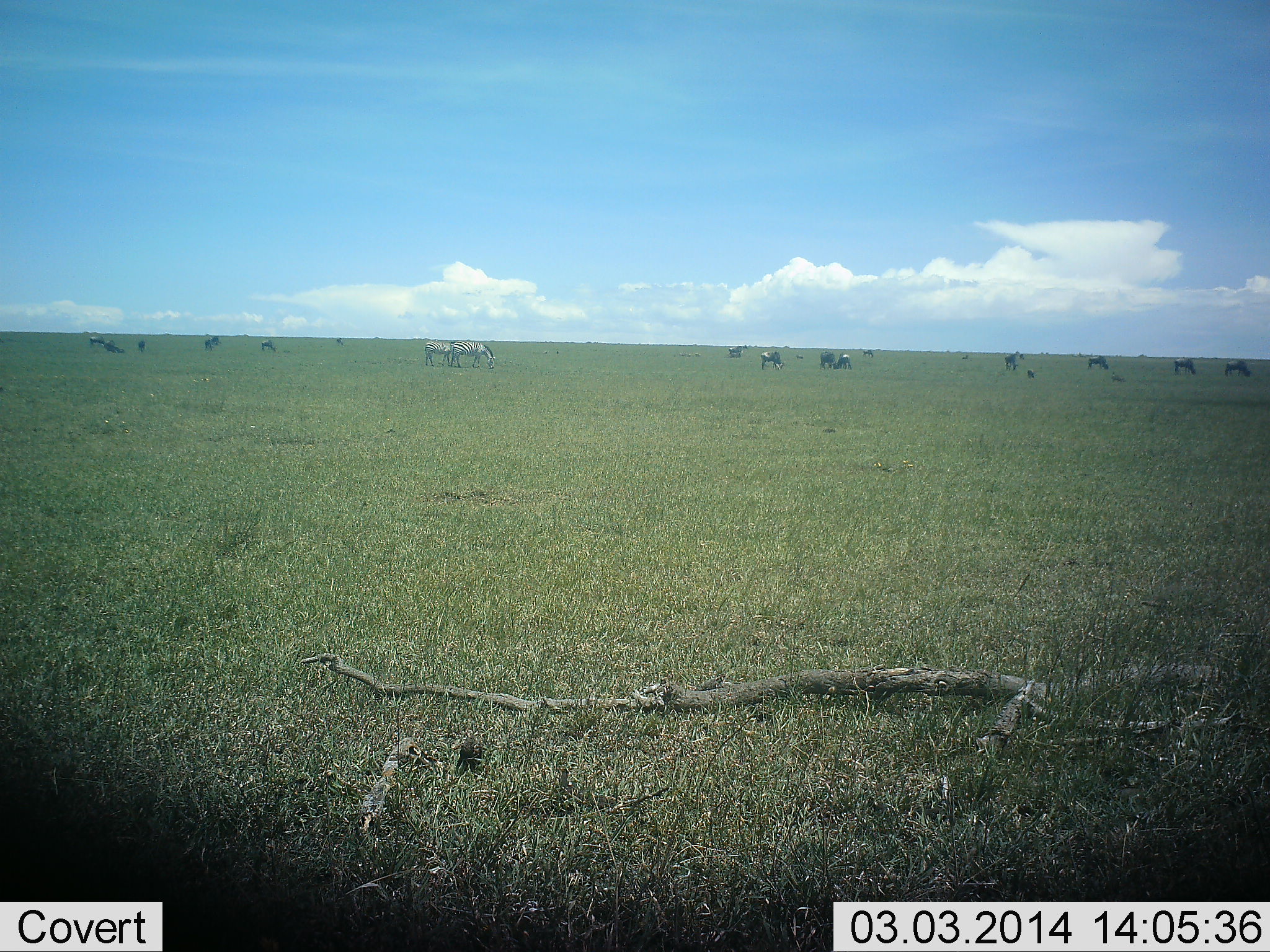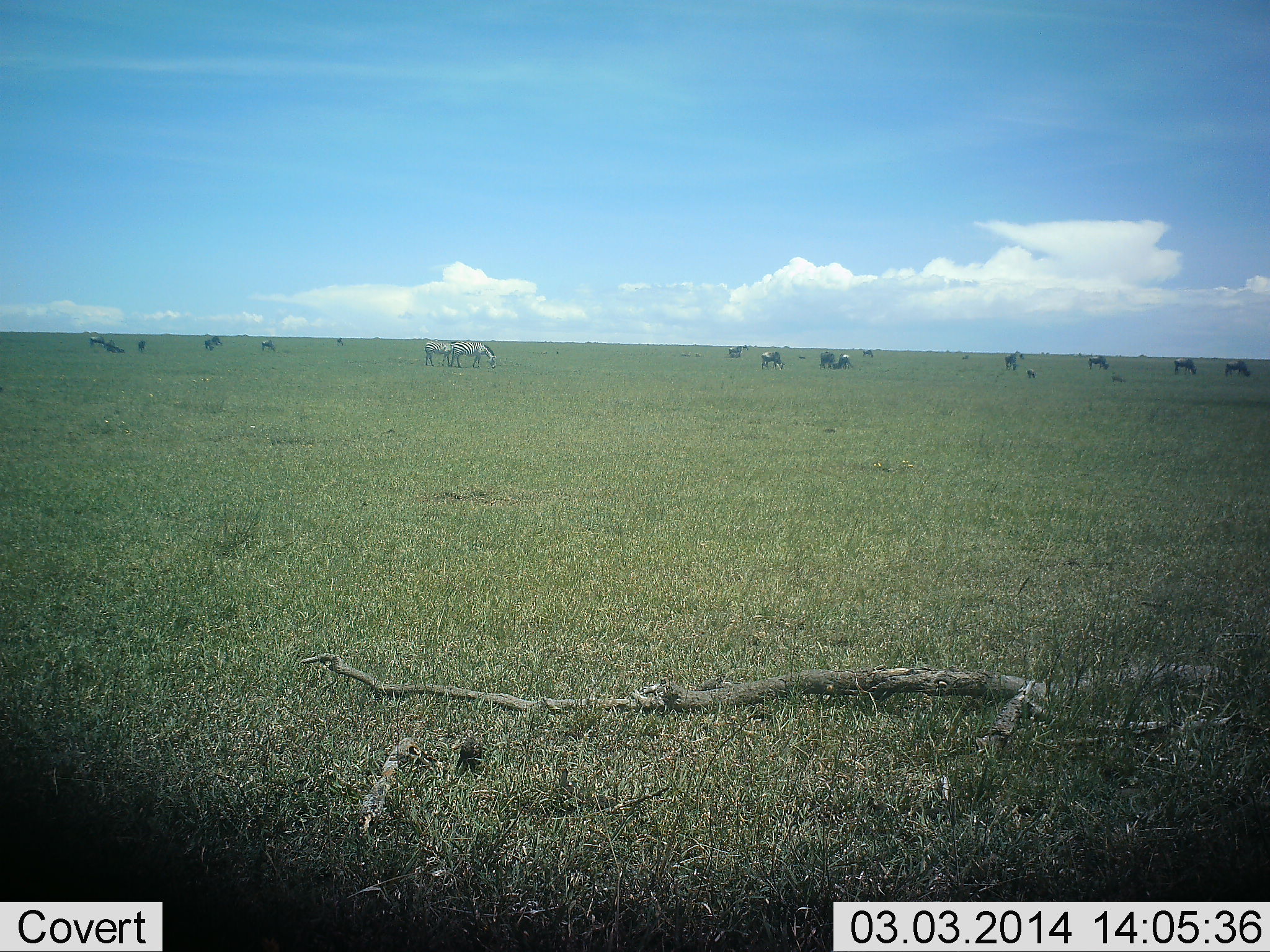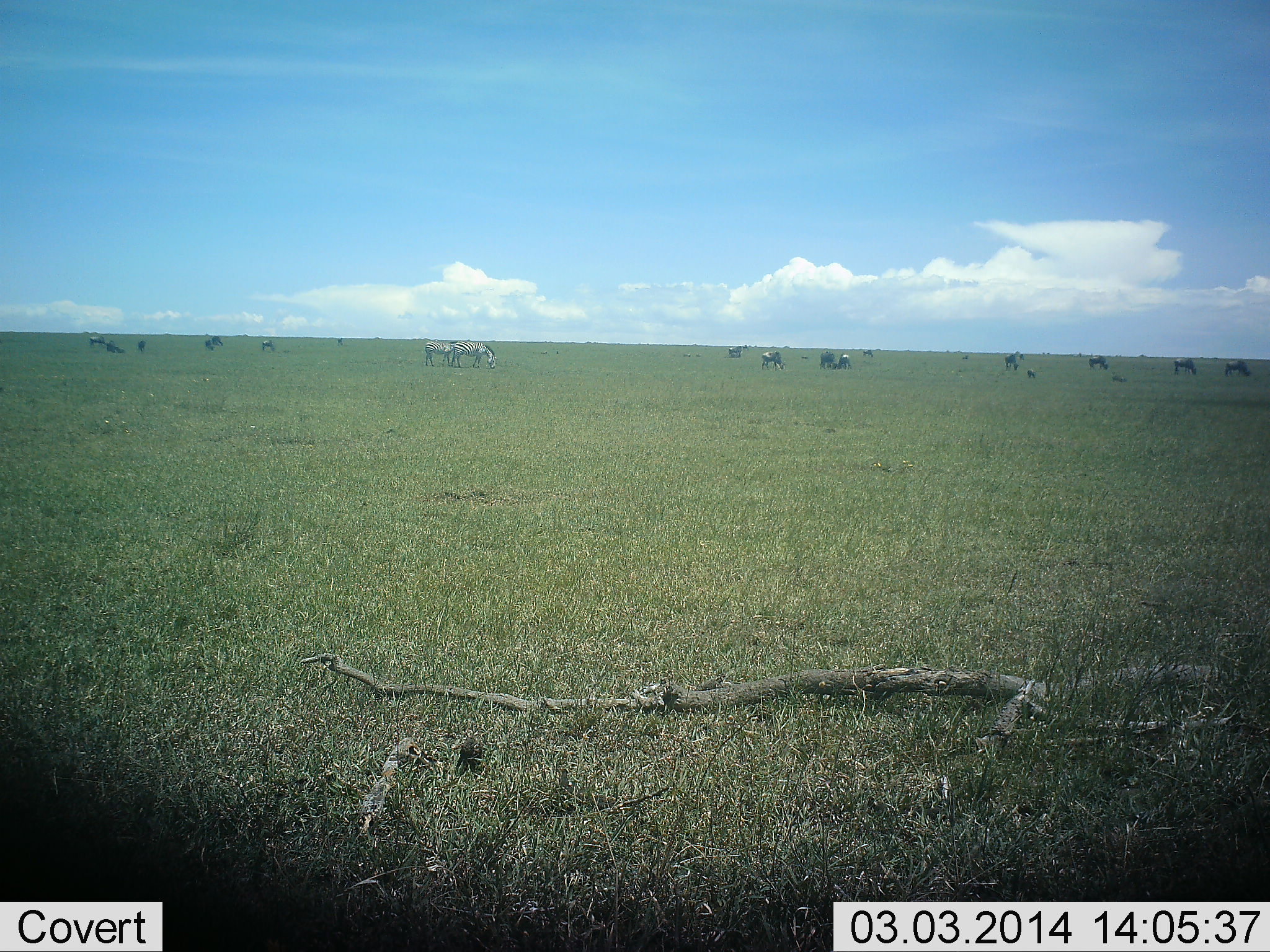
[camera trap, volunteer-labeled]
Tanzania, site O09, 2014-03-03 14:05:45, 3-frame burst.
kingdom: Animalia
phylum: Chordata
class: Mammalia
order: Artiodactyla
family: Bovidae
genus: Connochaetes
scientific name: Connochaetes taurinus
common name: blue wildebeest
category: wildebeest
Wildebeest (blue wildebeest) (Connochaetes taurinus), count 11-50. Behavior (volunteer vote fractions): standing 8%, resting 17%, moving 8%, interacting 0%. Young present (vote fraction): 8%. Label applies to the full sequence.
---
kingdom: Animalia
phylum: Chordata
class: Mammalia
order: Perissodactyla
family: Equidae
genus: Equus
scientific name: Equus quagga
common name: plains zebra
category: zebra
Zebra (plains zebra) (Equus quagga), count 2. Behavior (volunteer vote fractions): standing 19%, resting 0%, moving 19%, interacting 0%. Young present (vote fraction): 6%. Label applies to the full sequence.